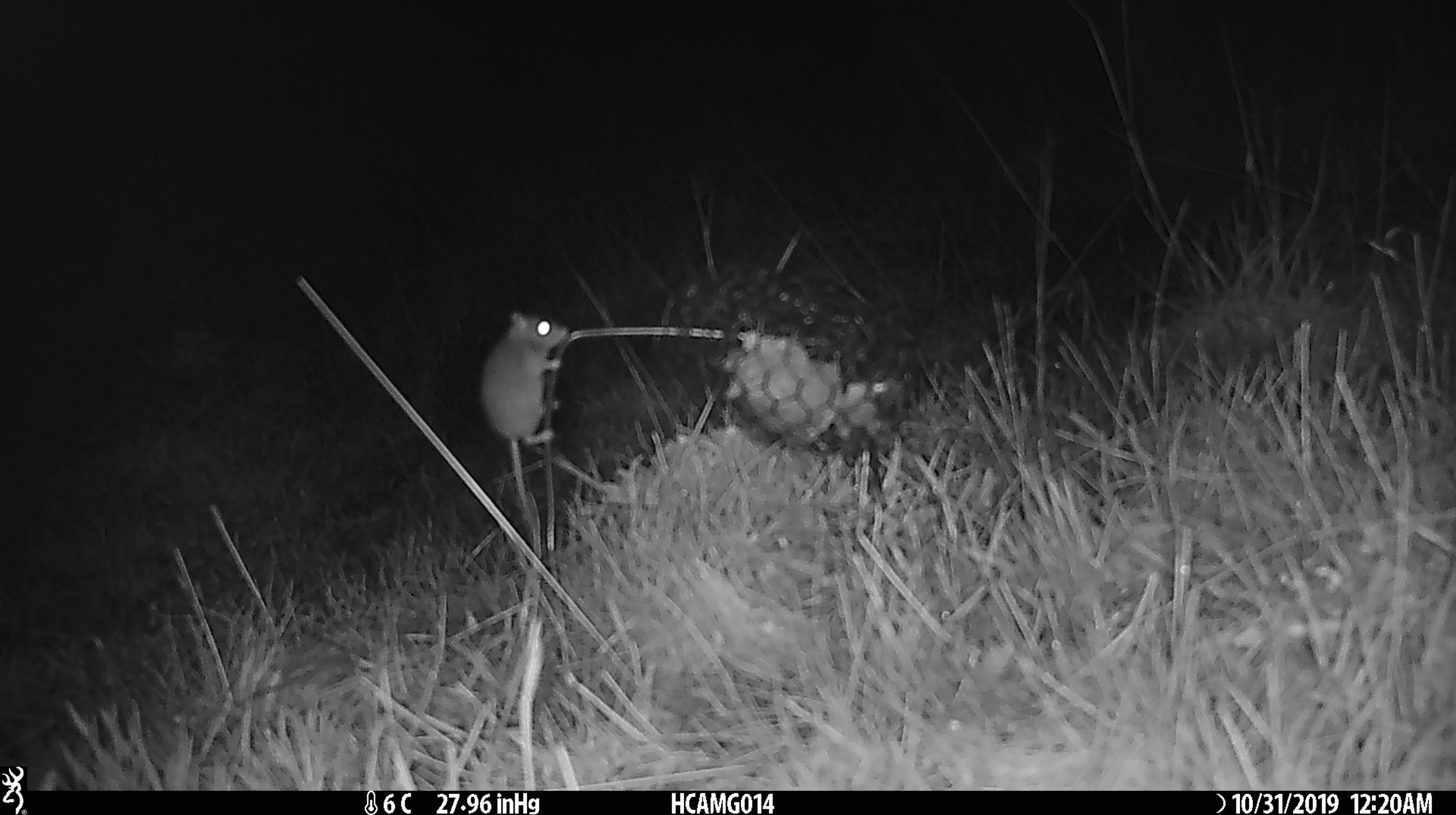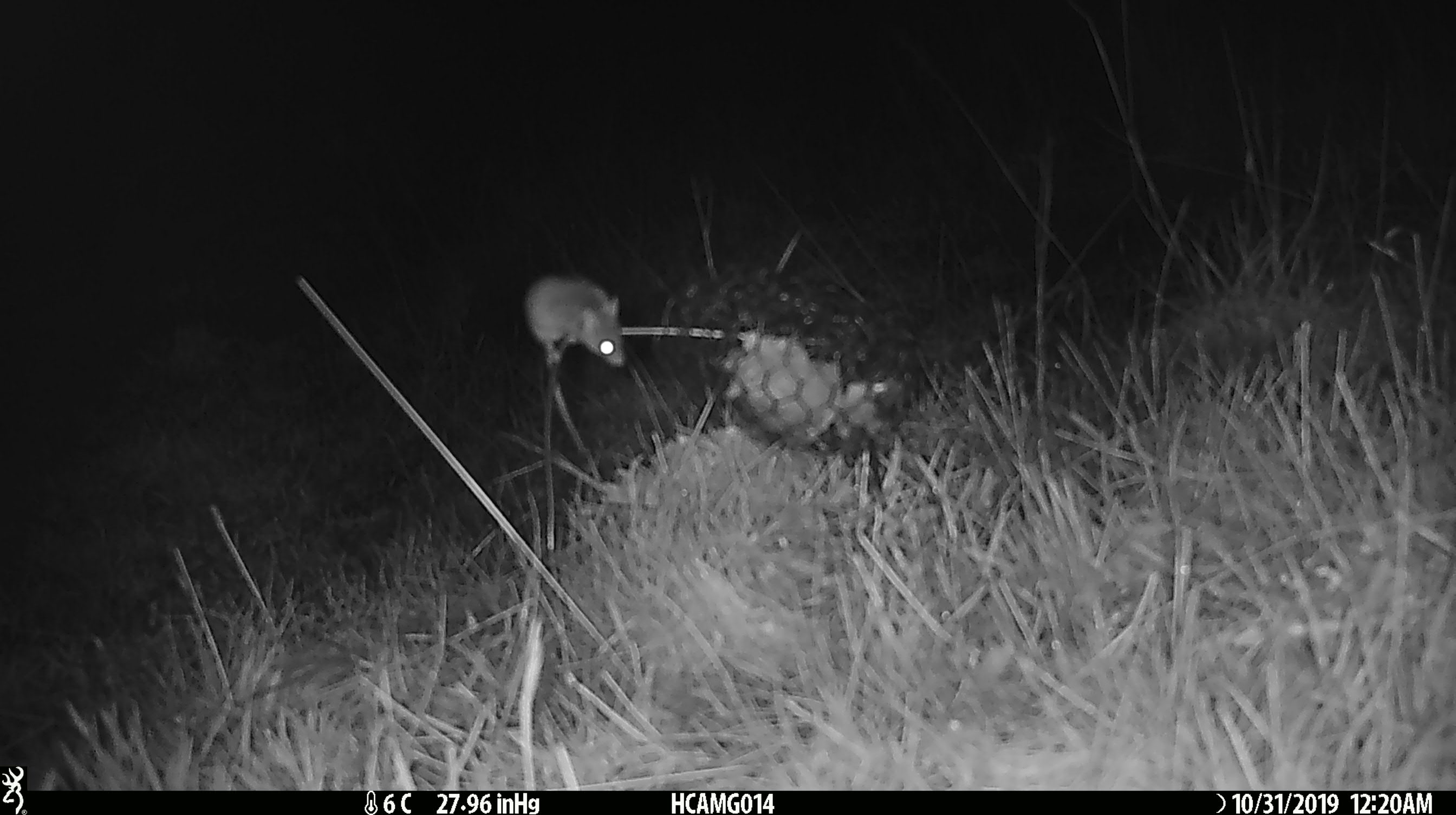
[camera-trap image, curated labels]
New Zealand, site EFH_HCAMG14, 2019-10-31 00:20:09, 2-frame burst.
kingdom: Animalia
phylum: Chordata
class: Mammalia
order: Rodentia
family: Muridae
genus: Mus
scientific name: Mus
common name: mouse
Mouse (Mus).